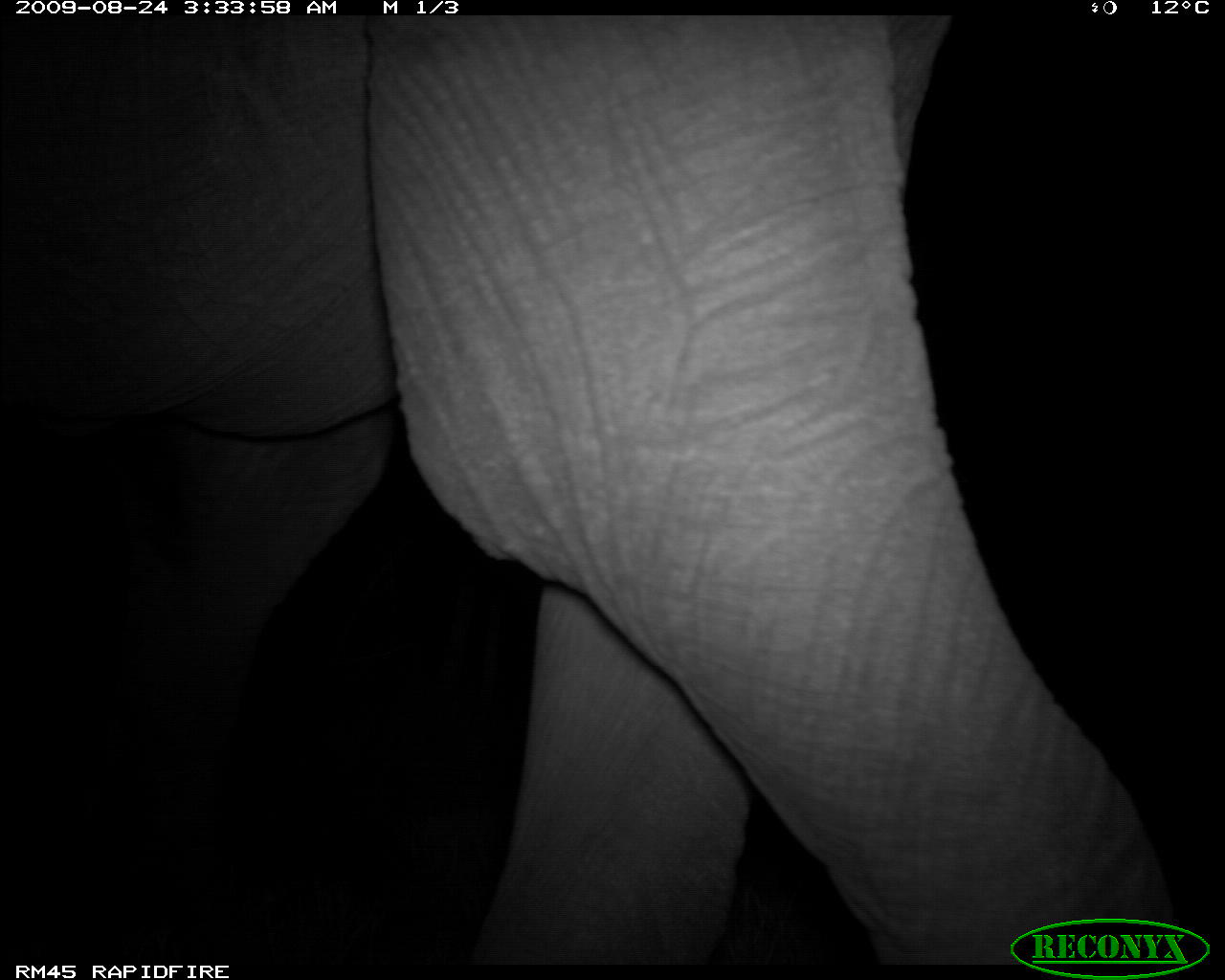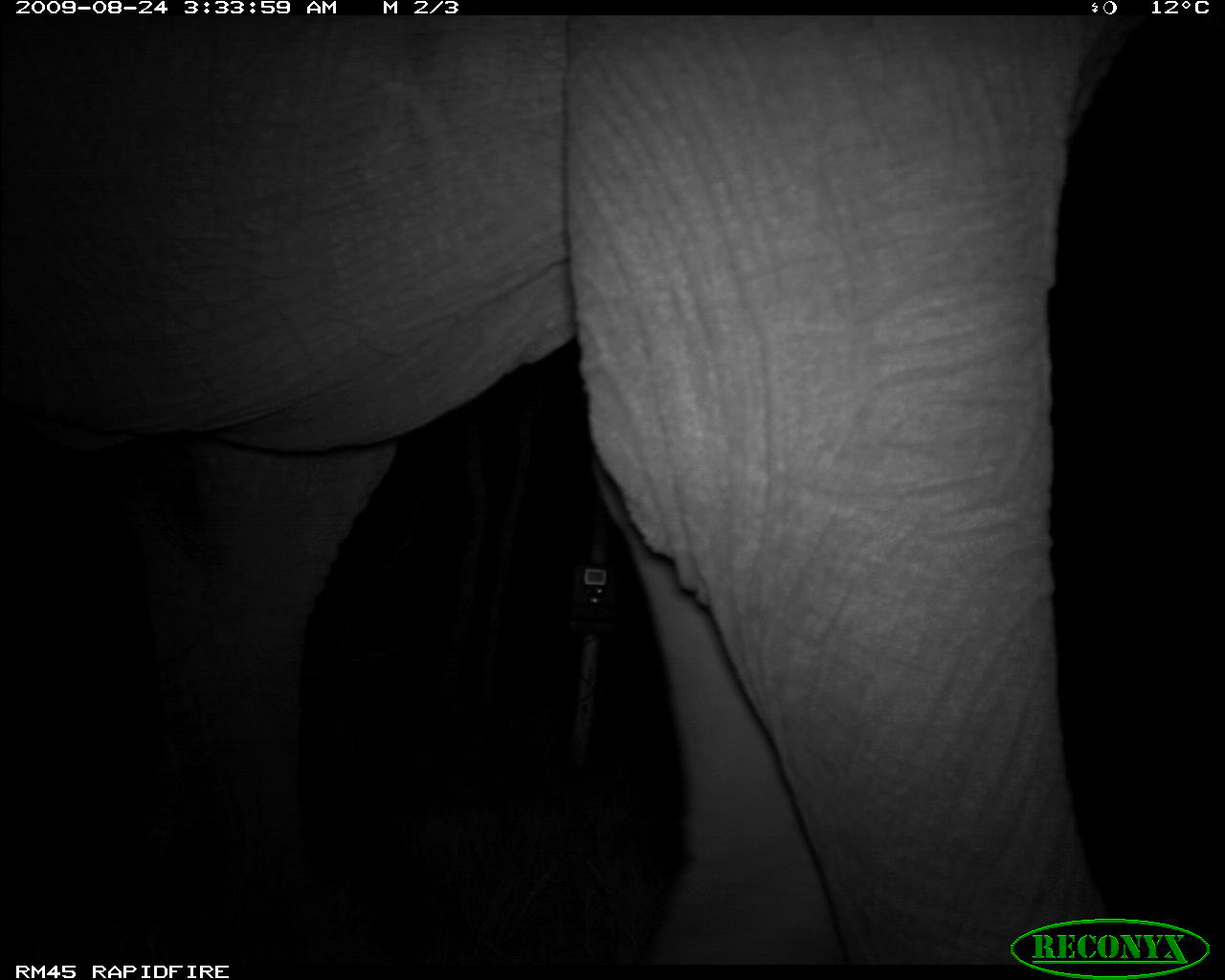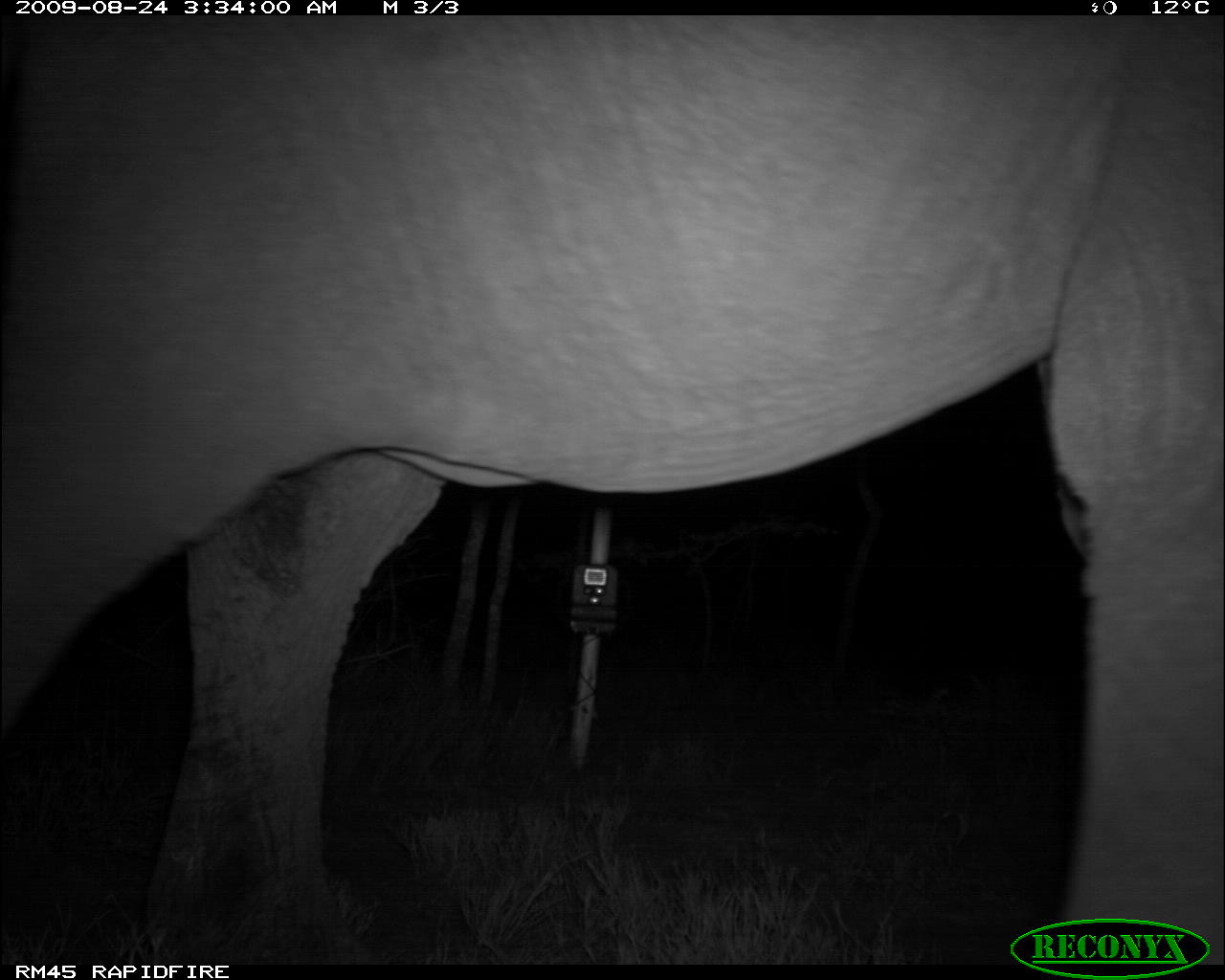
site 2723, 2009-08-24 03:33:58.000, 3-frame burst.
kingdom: Animalia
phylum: Chordata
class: Mammalia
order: Proboscidea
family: Elephantidae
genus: Loxodonta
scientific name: Loxodonta africana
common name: african bush elephant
Loxodonta africana (african bush elephant), count 1.